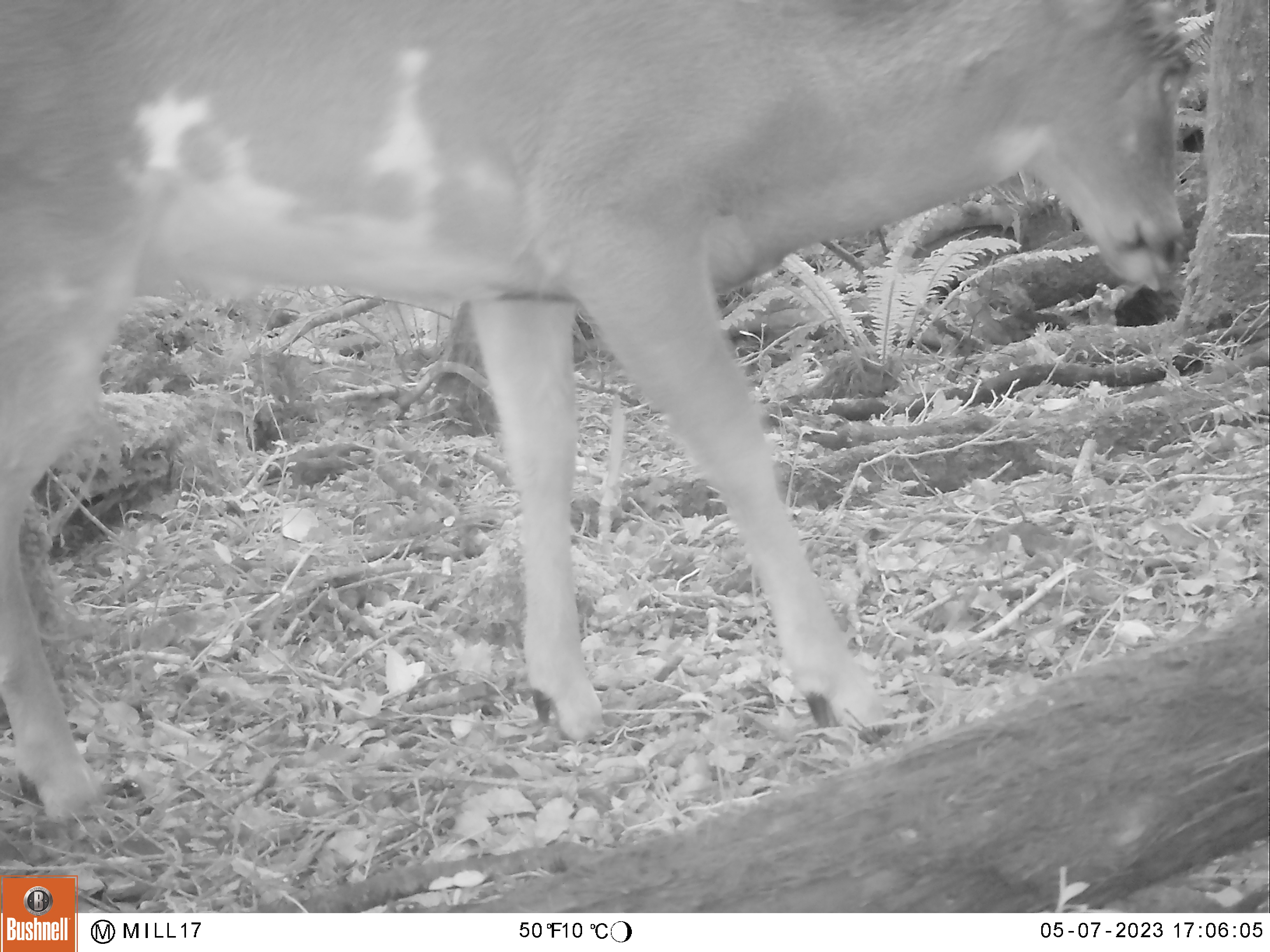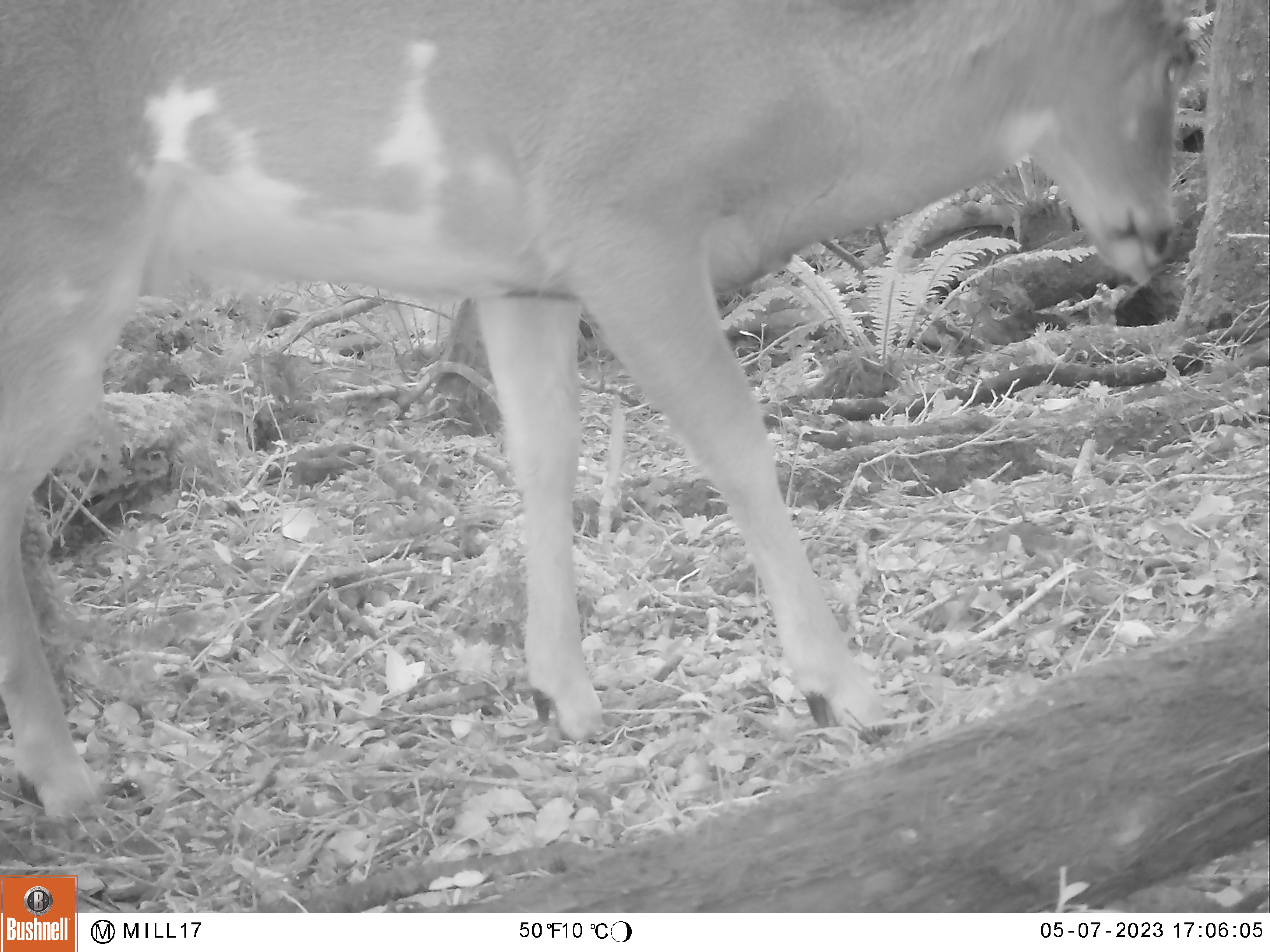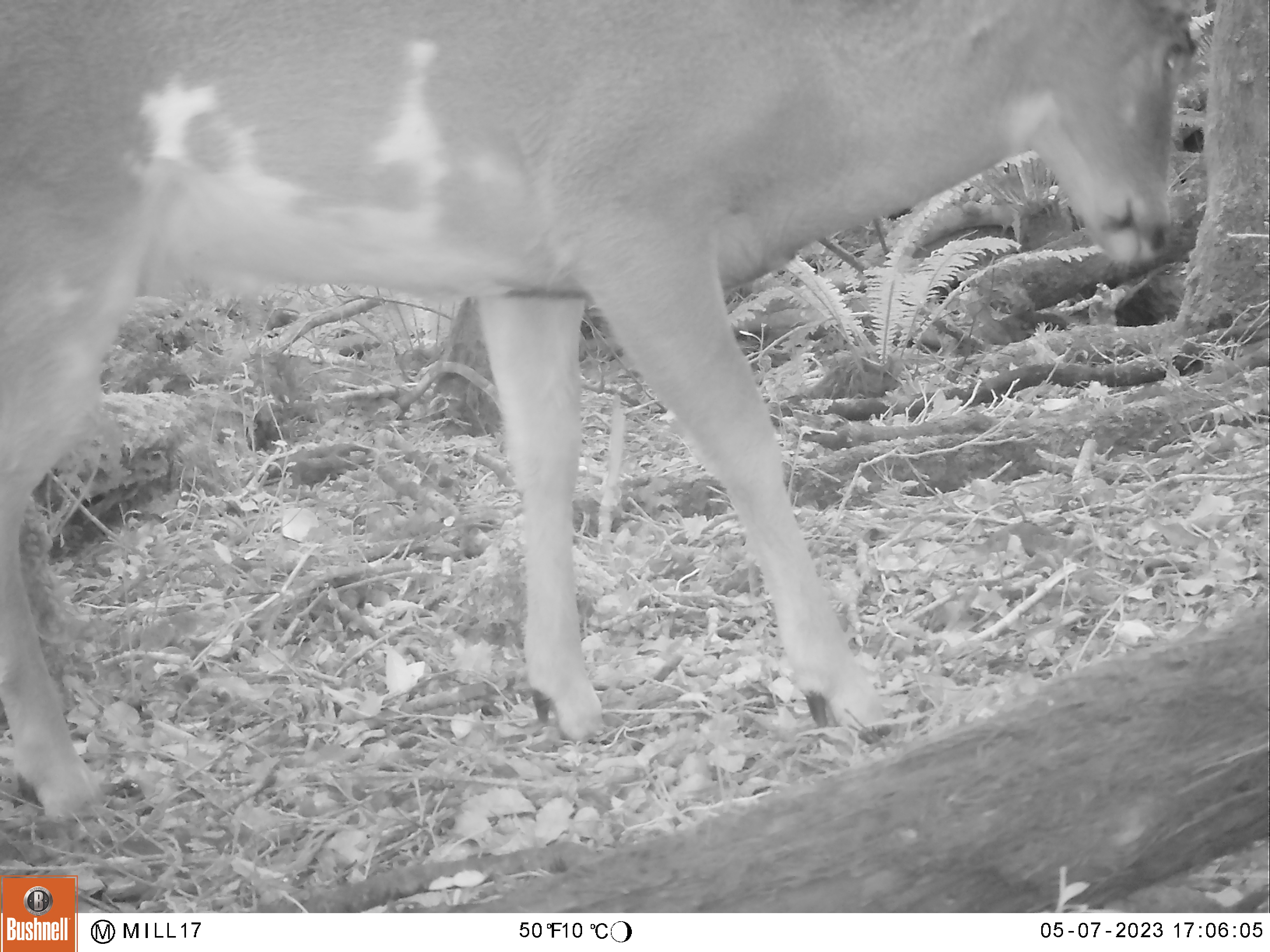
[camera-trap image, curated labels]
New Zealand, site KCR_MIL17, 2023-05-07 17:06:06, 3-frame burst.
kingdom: Animalia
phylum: Chordata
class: Mammalia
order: Artiodactyla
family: Cervidae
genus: Odocoileus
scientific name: Odocoileus virginianus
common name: white-tailed deer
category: white tailed deer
White tailed deer (white-tailed deer) (Odocoileus virginianus).